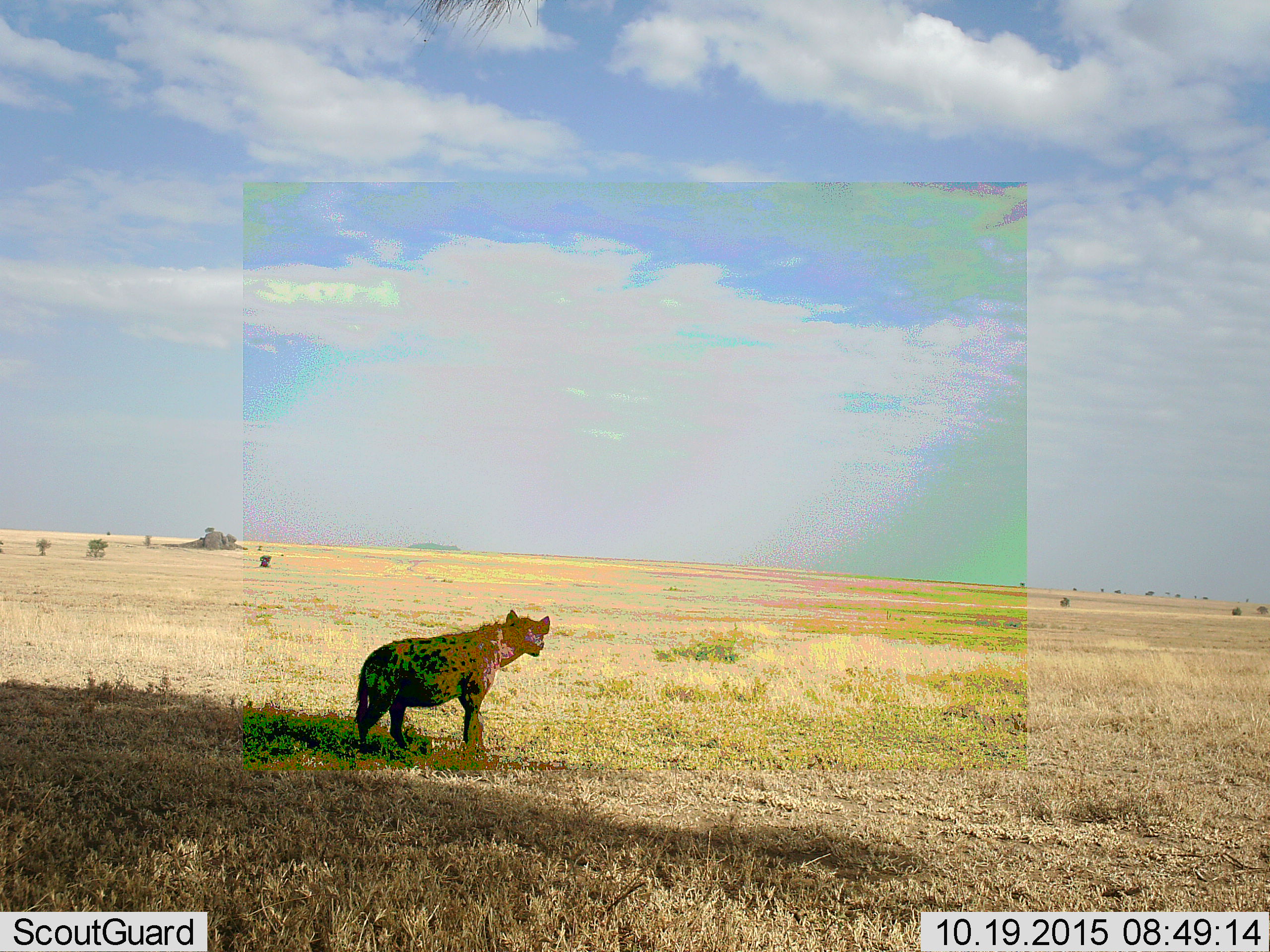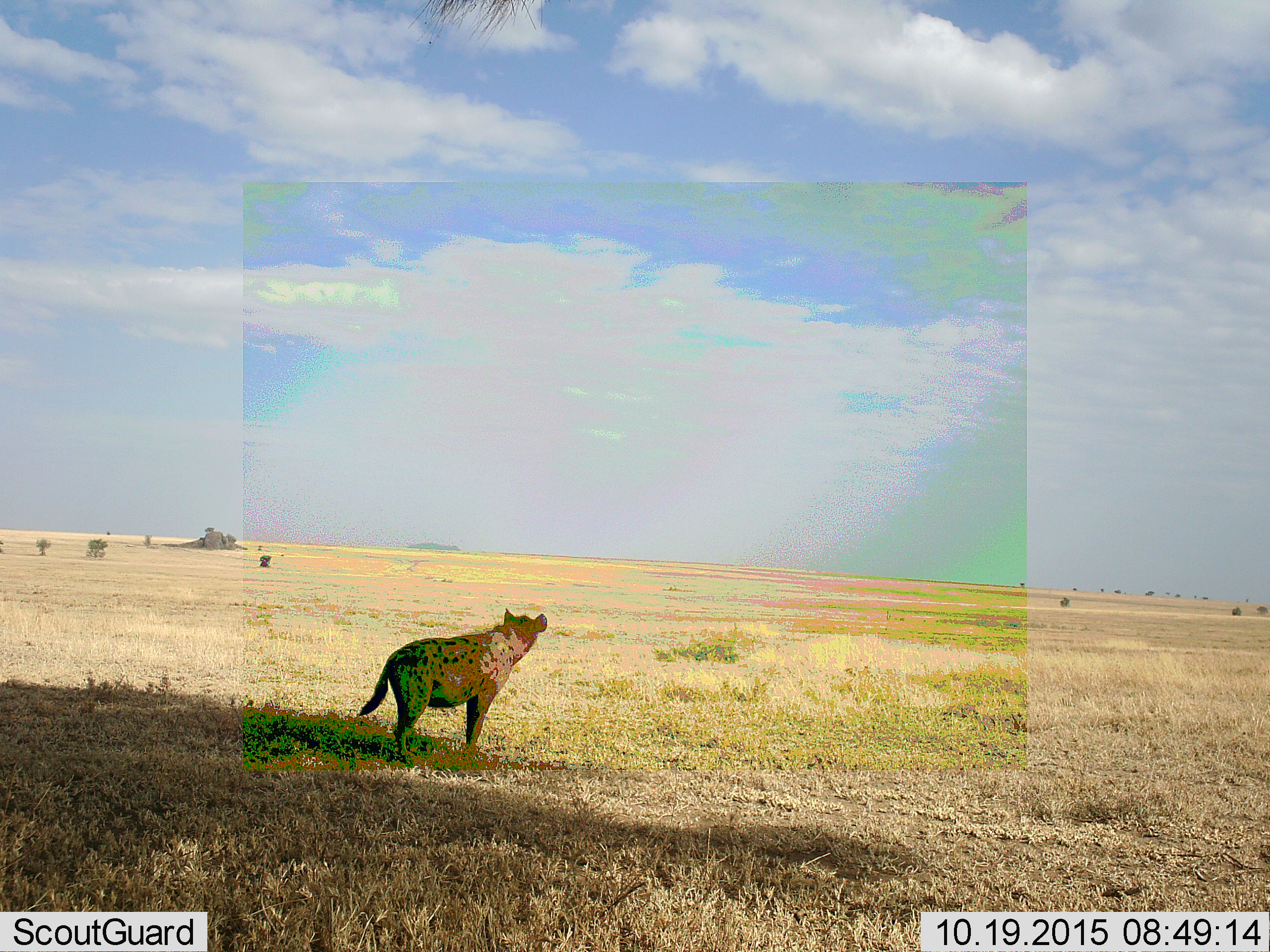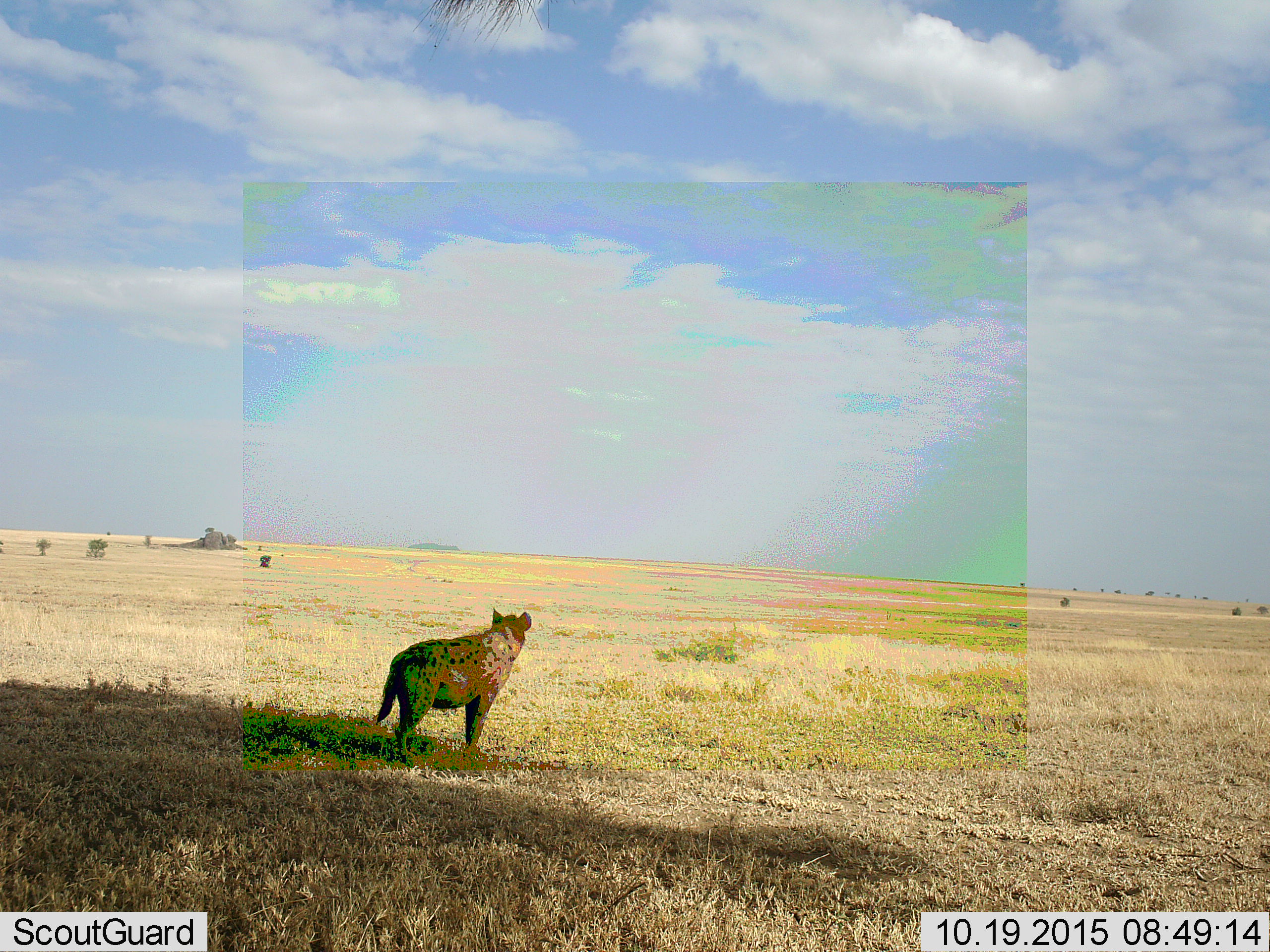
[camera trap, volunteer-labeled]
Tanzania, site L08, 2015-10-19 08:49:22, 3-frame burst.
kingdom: Animalia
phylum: Chordata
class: Mammalia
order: Carnivora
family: Hyaenidae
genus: Crocuta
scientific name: Crocuta crocuta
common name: spotted hyena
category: hyenaspotted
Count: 1.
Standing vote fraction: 90%.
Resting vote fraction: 0%.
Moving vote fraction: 10%.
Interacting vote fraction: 0%.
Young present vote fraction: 0%.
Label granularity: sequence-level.